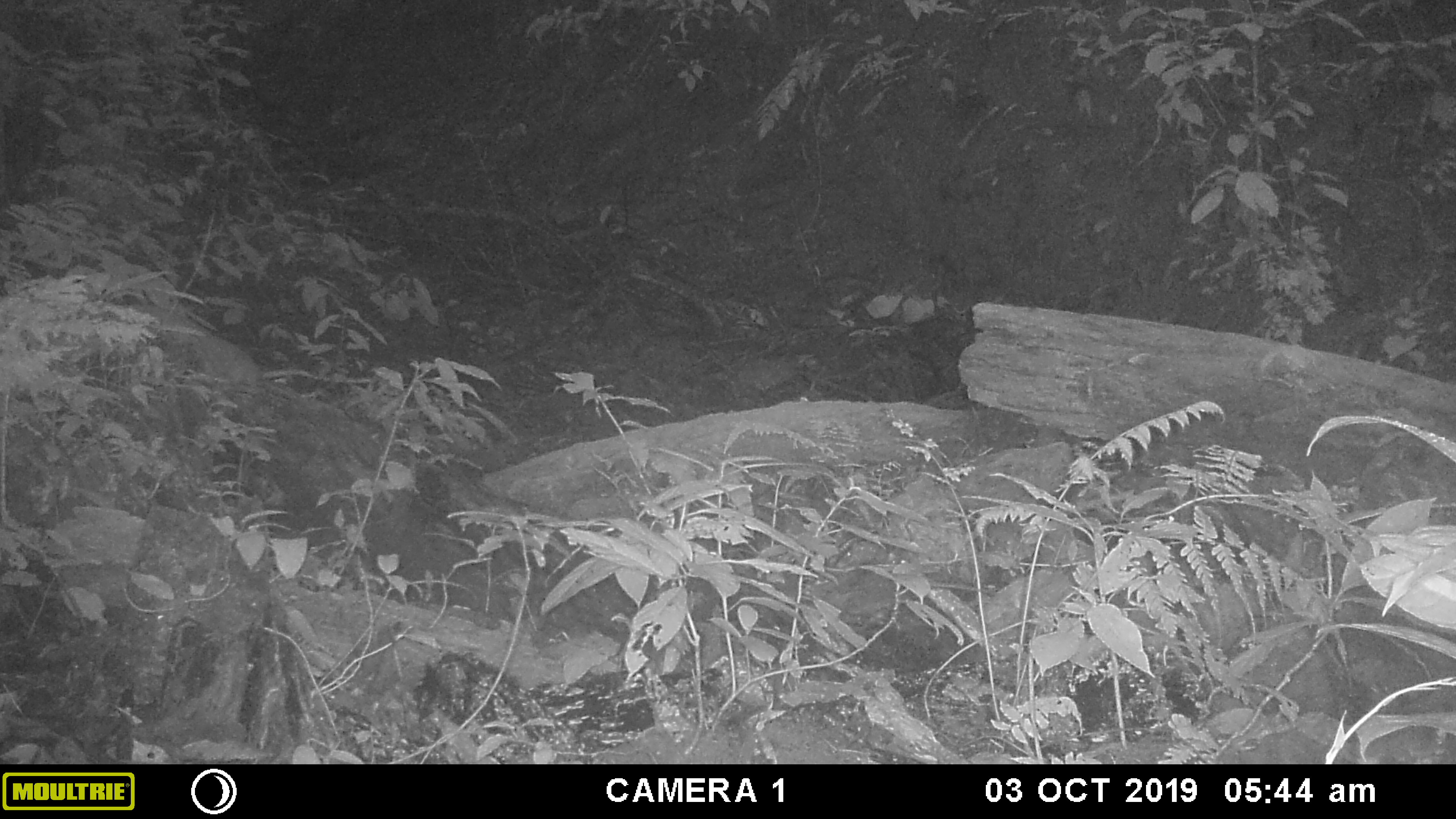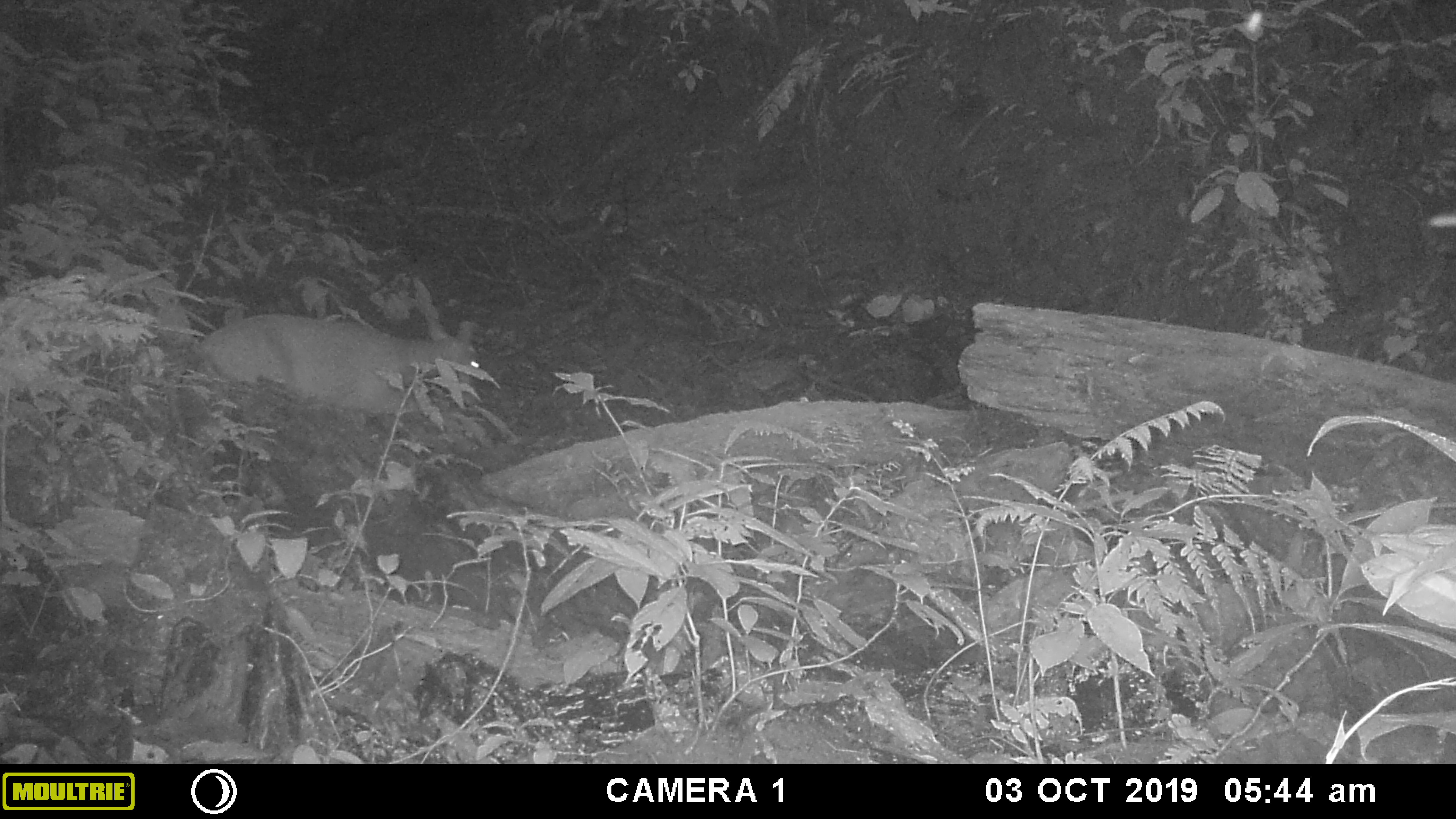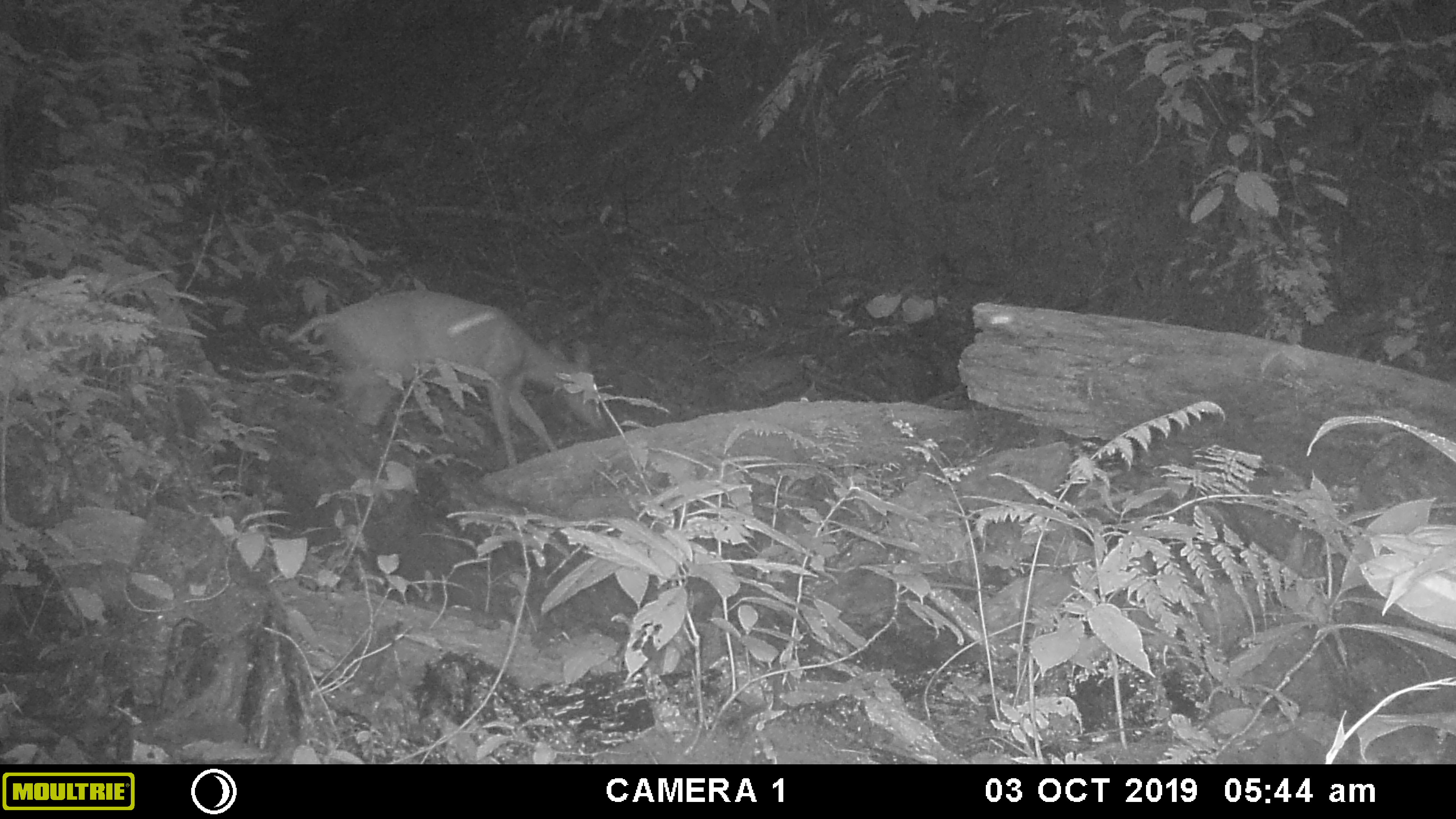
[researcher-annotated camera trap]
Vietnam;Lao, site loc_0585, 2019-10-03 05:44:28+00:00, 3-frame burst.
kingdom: Animalia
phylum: Chordata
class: Mammalia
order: Artiodactyla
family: Cervidae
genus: Muntiacus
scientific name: Muntiacus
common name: muntjacs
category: unidentified muntjac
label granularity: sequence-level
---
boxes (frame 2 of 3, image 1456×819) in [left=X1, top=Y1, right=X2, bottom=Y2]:
unidentified muntjac: [left=194, top=313, right=481, bottom=414]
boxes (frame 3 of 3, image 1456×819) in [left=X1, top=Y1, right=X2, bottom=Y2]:
unidentified muntjac: [left=287, top=289, right=601, bottom=468]